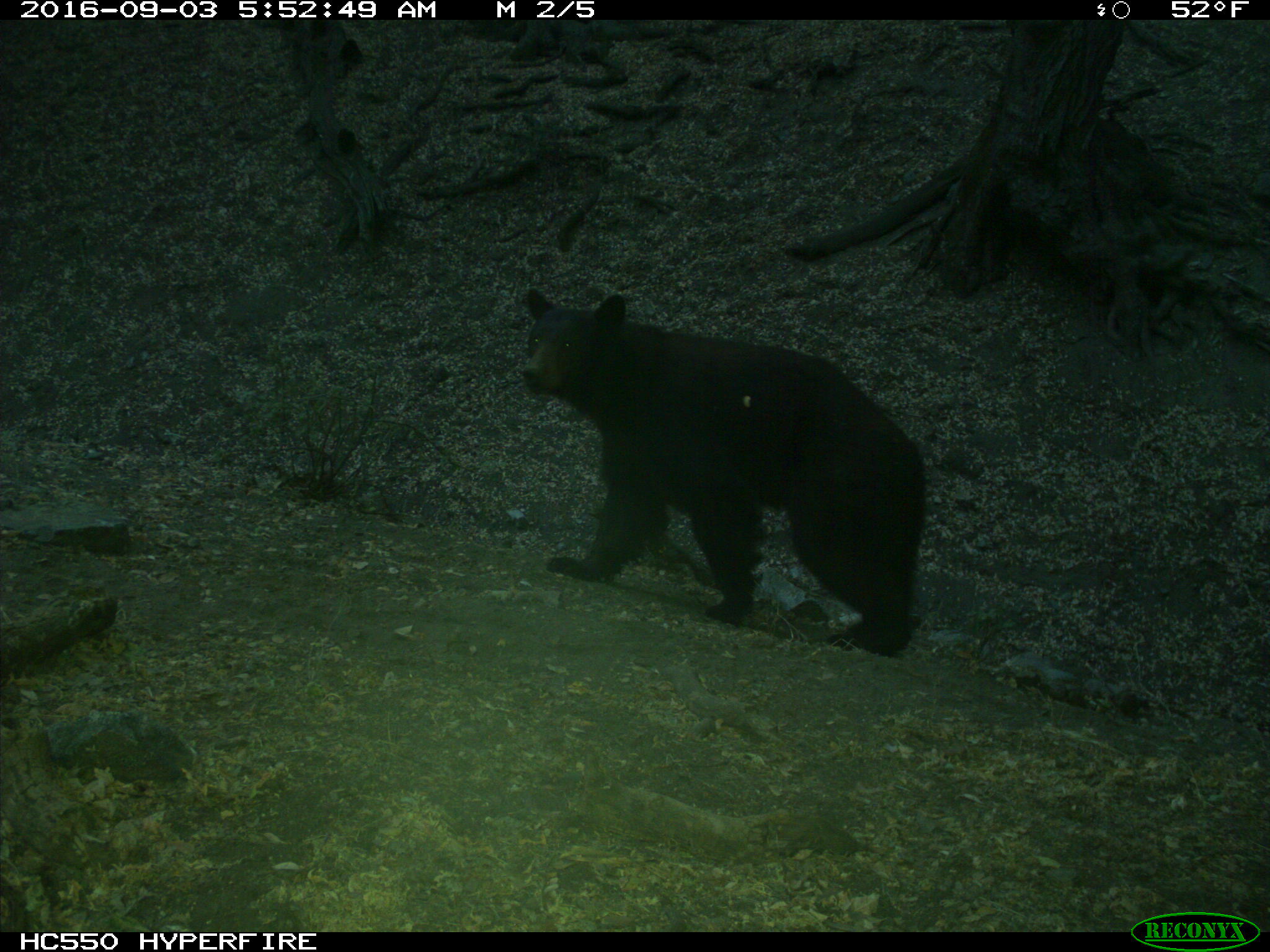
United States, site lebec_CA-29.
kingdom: Animalia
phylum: Chordata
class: Mammalia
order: Carnivora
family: Ursidae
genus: Ursus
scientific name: Ursus americanus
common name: american black bear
Ursus americanus (american black bear).